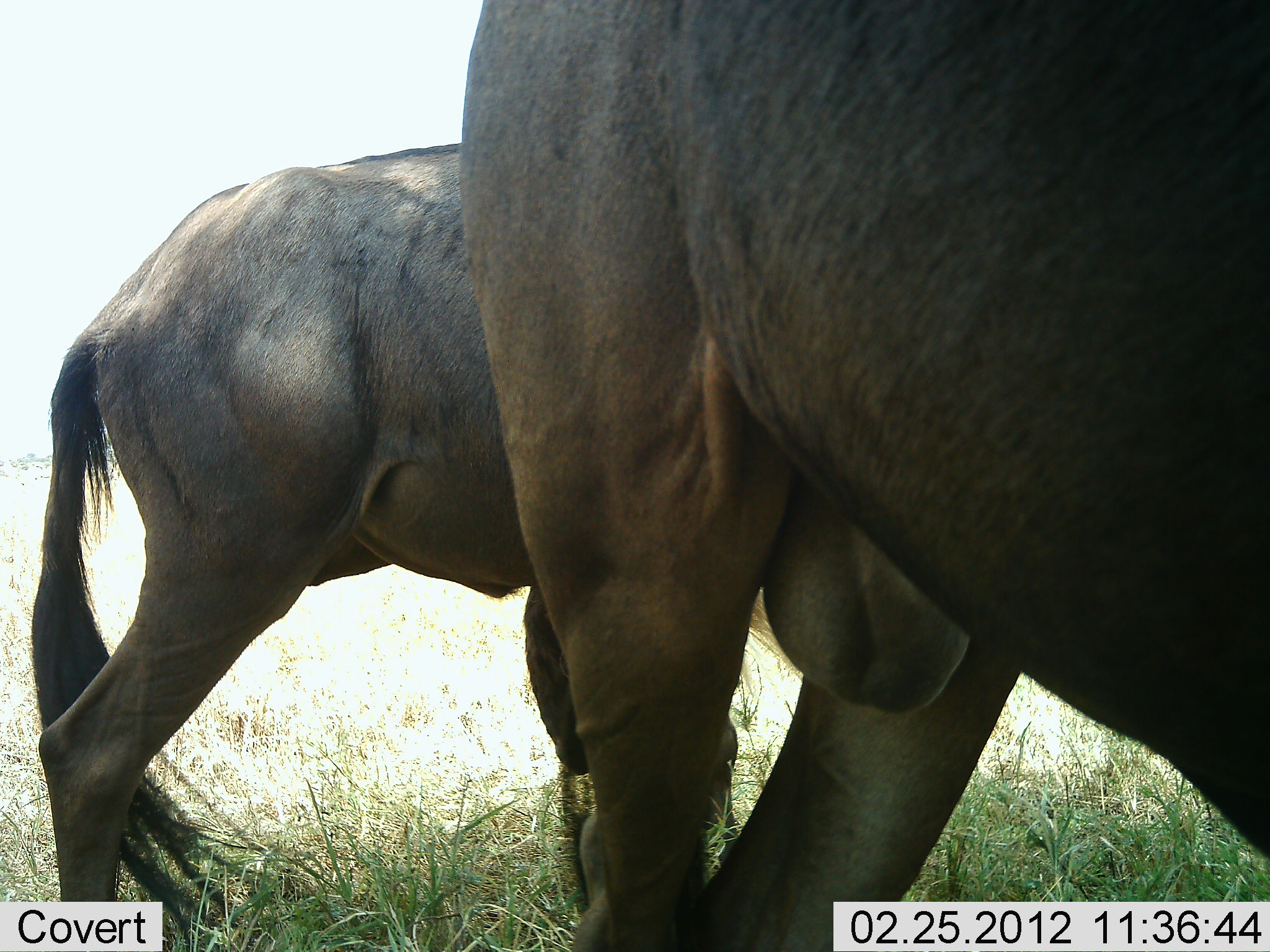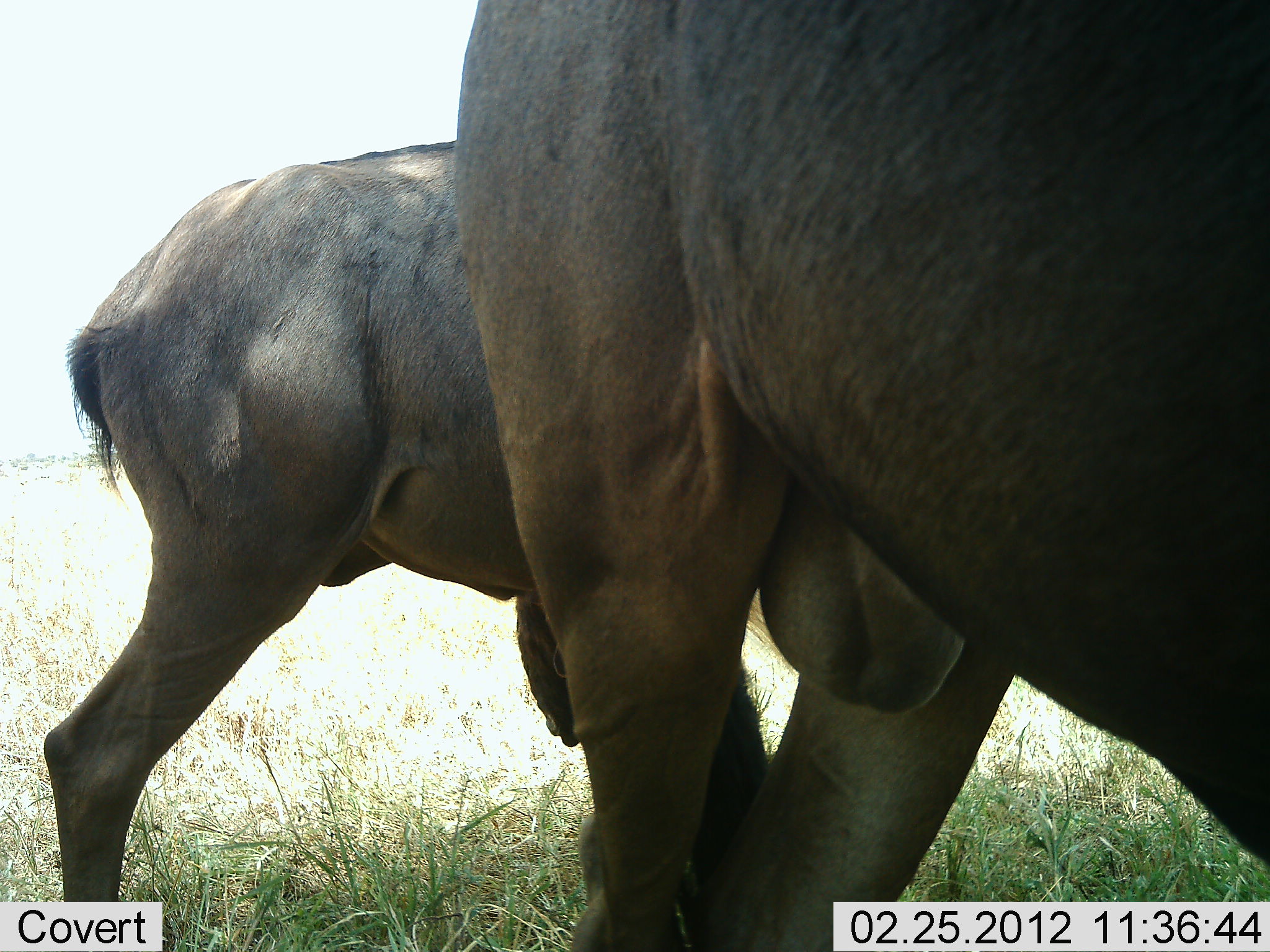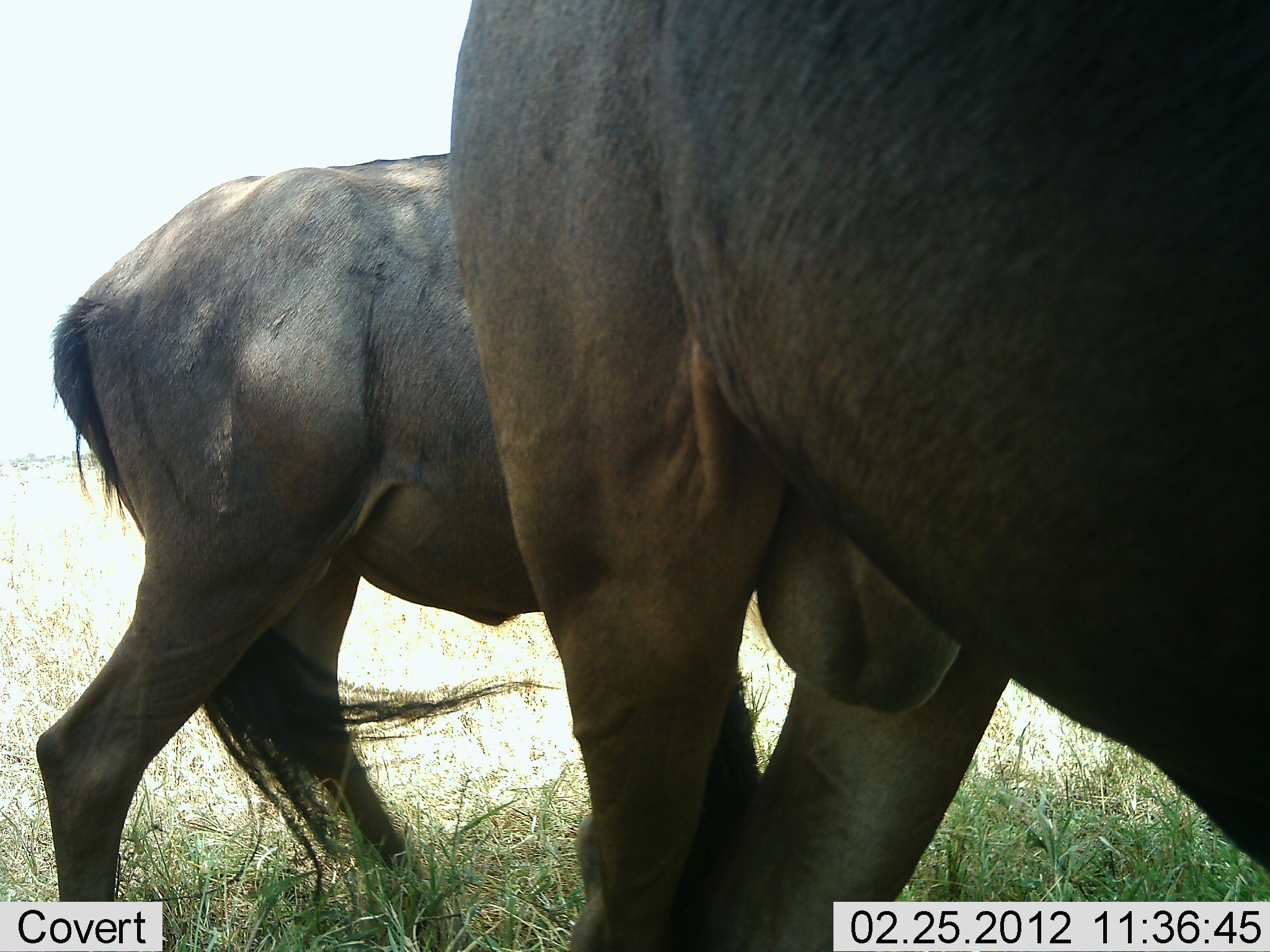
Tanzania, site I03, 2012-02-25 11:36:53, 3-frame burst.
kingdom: Animalia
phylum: Chordata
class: Mammalia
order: Artiodactyla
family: Bovidae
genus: Connochaetes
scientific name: Connochaetes taurinus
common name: blue wildebeest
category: wildebeest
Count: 2.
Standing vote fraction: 88%.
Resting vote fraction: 4%.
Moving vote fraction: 8%.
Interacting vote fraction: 0%.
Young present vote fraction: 8%.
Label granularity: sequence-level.